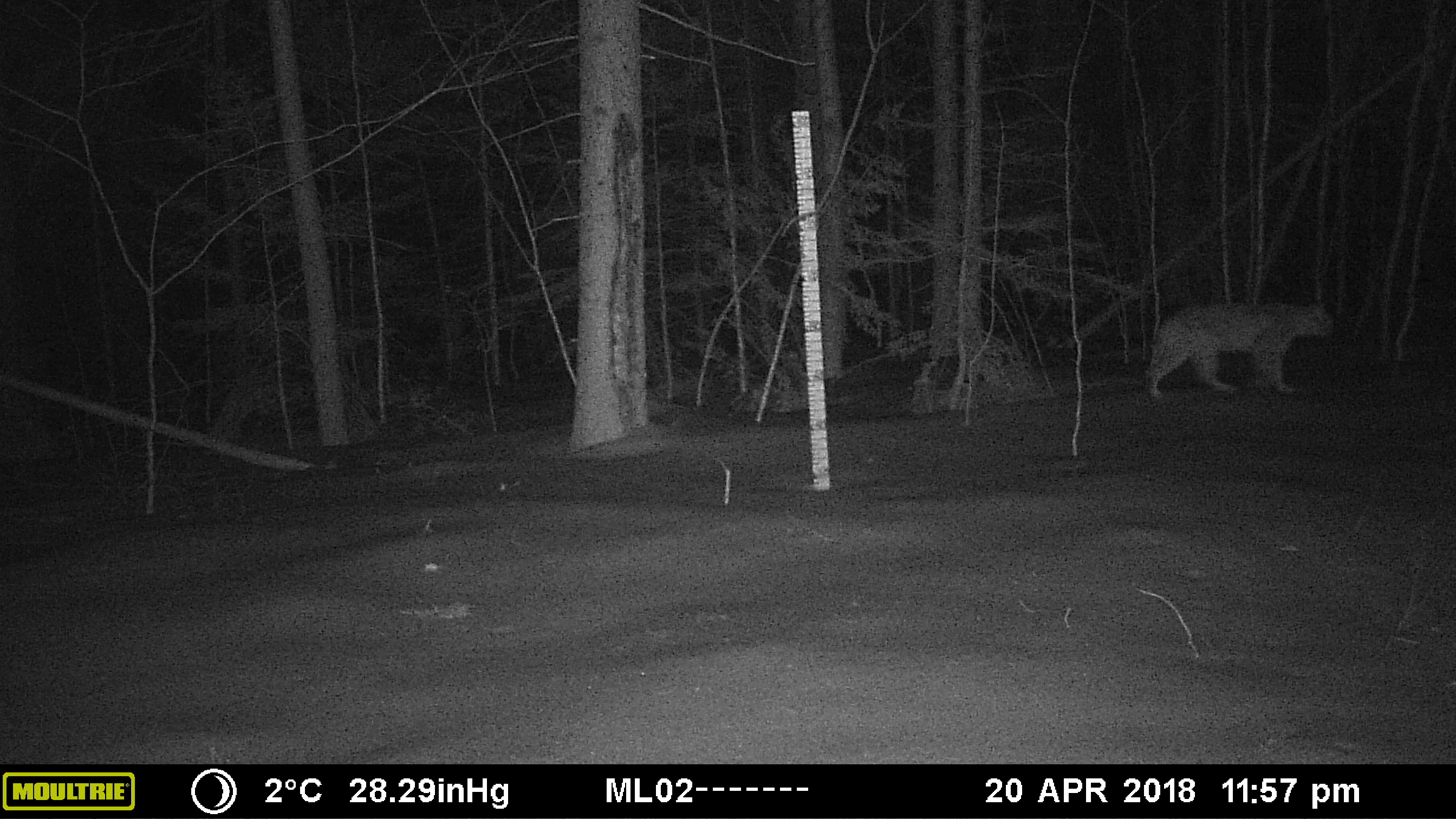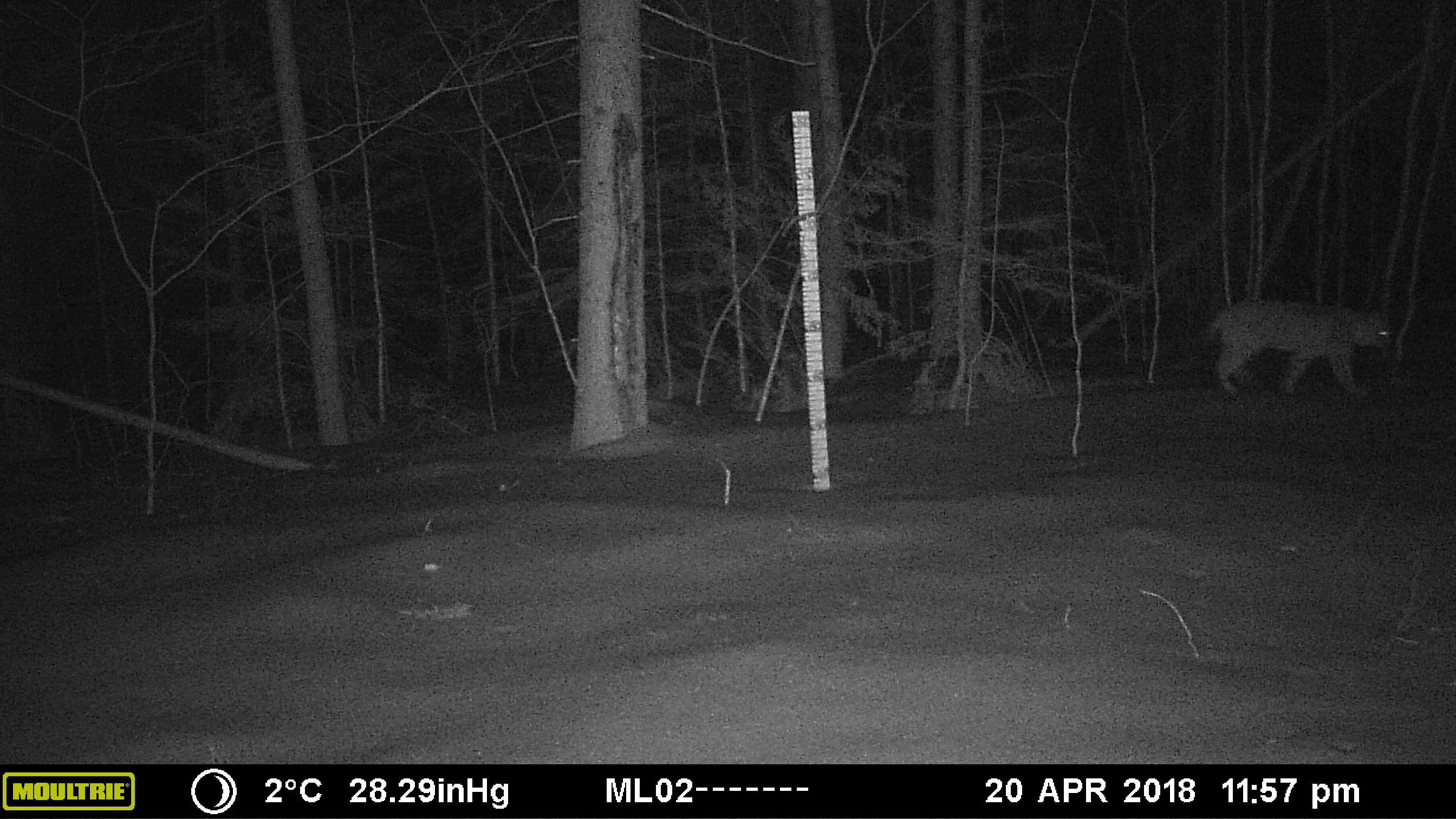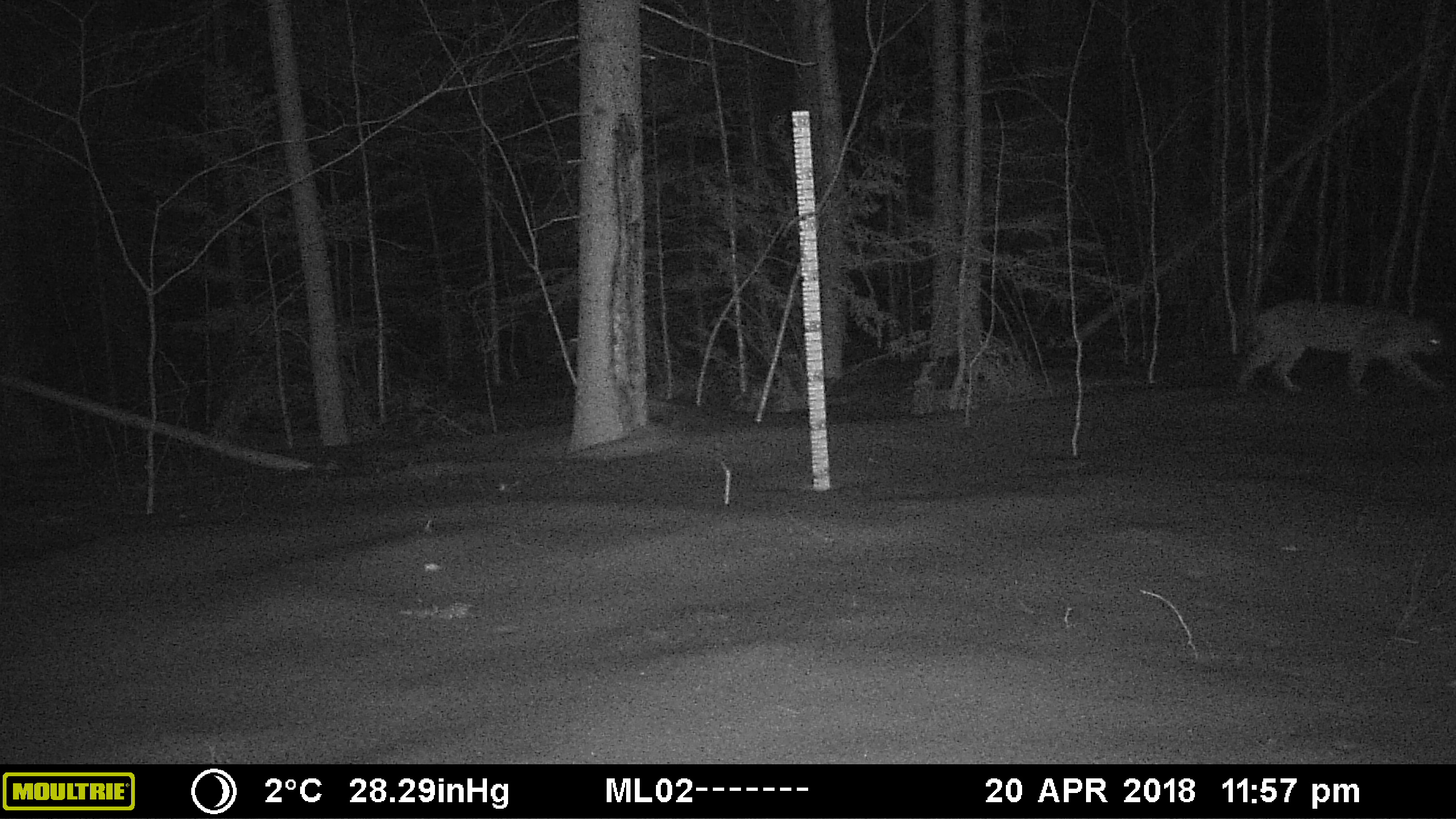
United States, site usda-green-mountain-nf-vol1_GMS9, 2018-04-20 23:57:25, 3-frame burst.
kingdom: Animalia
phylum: Chordata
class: Mammalia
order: Carnivora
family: Felidae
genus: Lynx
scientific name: Lynx rufus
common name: bobcat